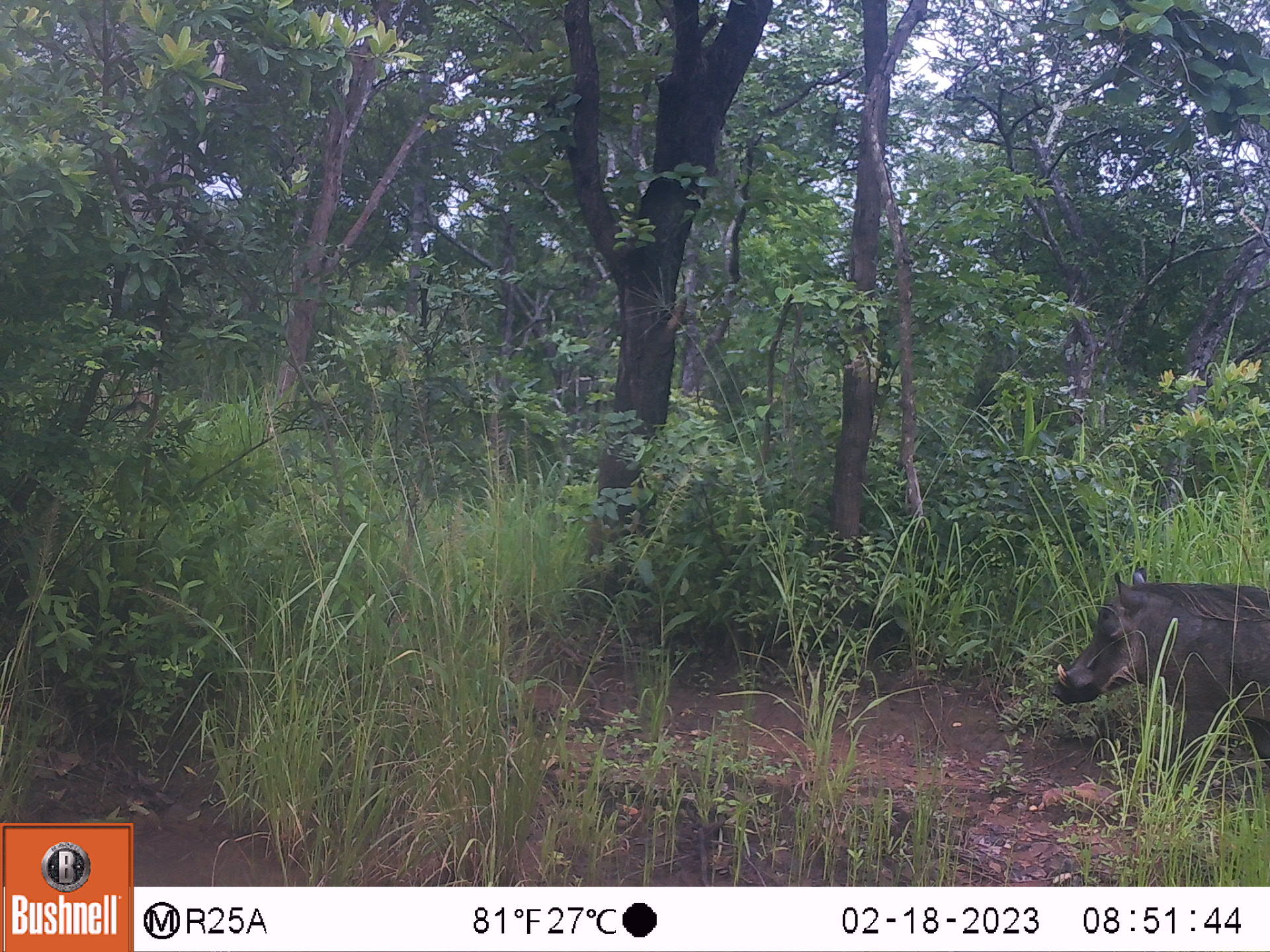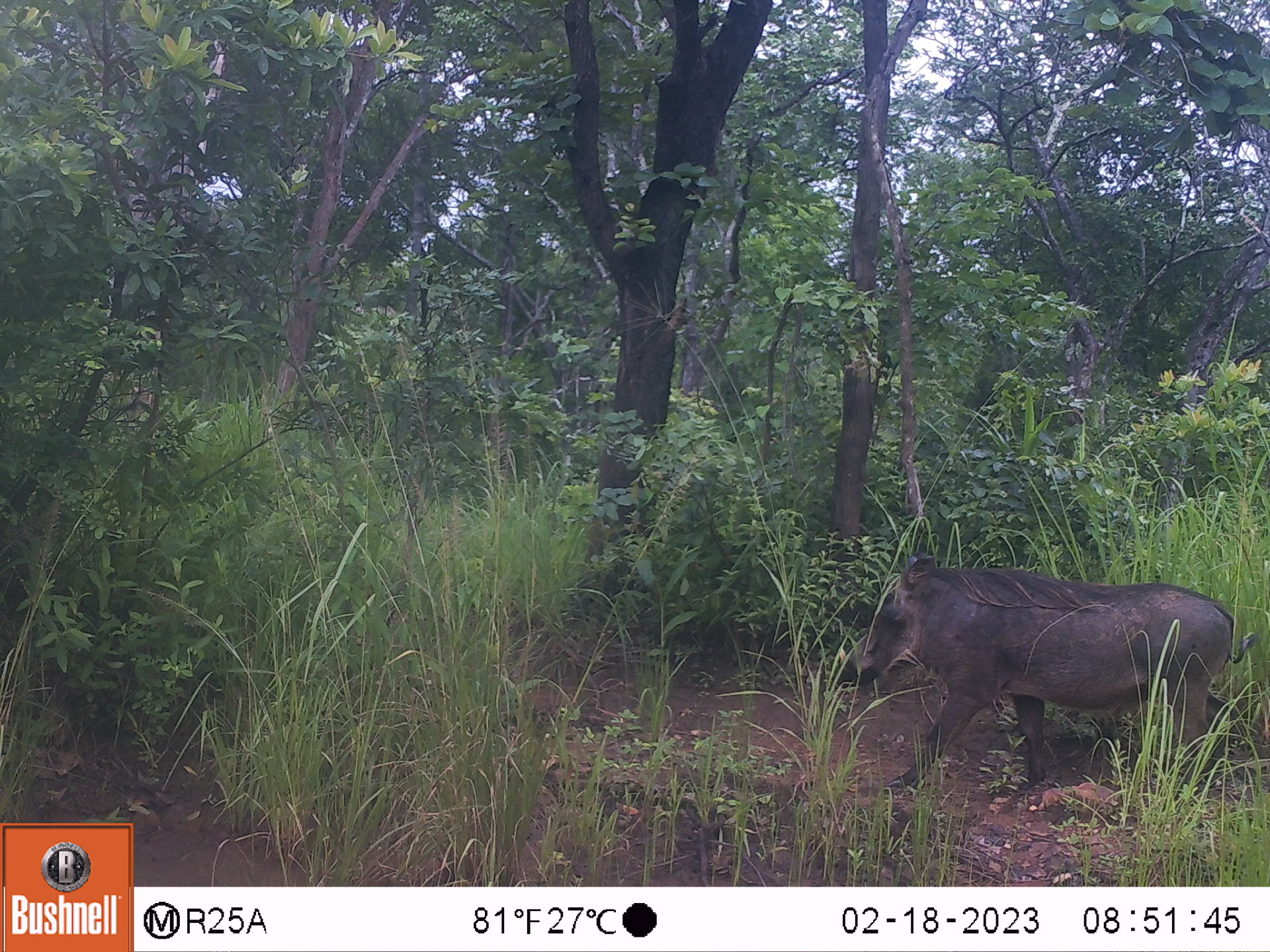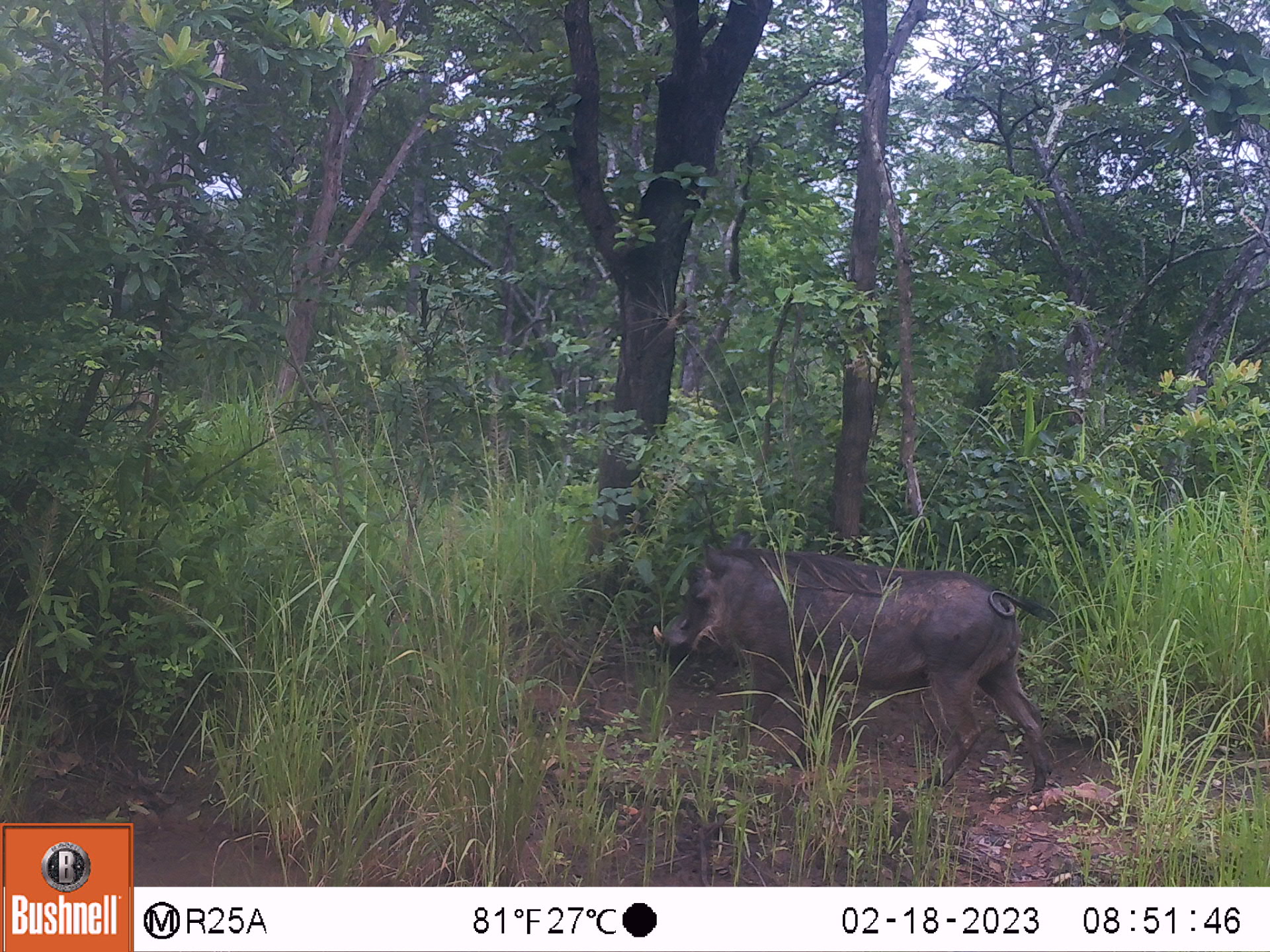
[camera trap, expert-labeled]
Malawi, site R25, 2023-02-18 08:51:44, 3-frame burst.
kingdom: Animalia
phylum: Chordata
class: Mammalia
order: Artiodactyla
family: Suidae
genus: Phacochoerus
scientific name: Phacochoerus africanus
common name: common warthog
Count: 1.